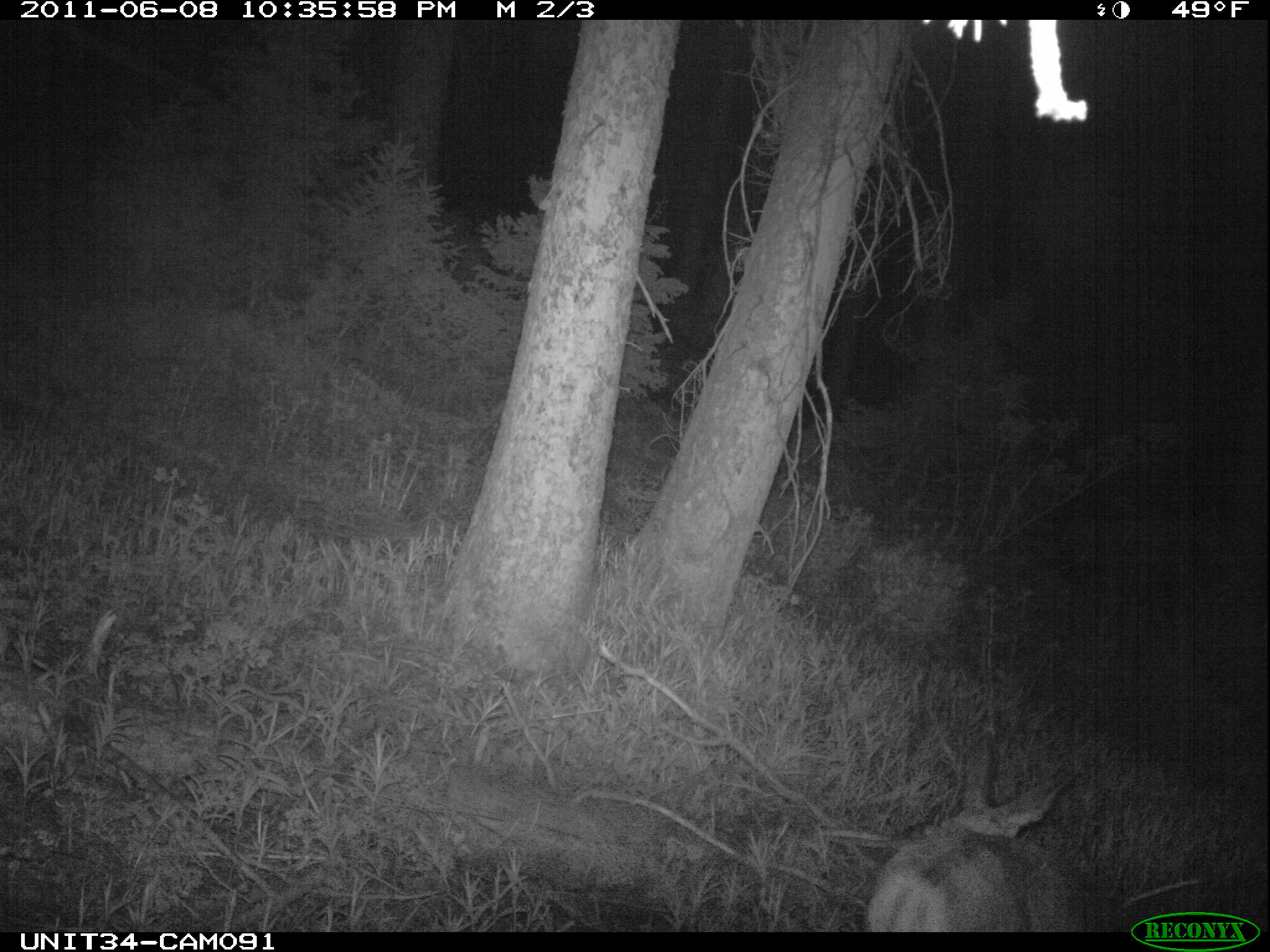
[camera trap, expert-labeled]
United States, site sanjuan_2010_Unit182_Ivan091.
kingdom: Animalia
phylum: Chordata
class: Mammalia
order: Artiodactyla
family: Cervidae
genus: Odocoileus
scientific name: Odocoileus hemionus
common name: mule deer